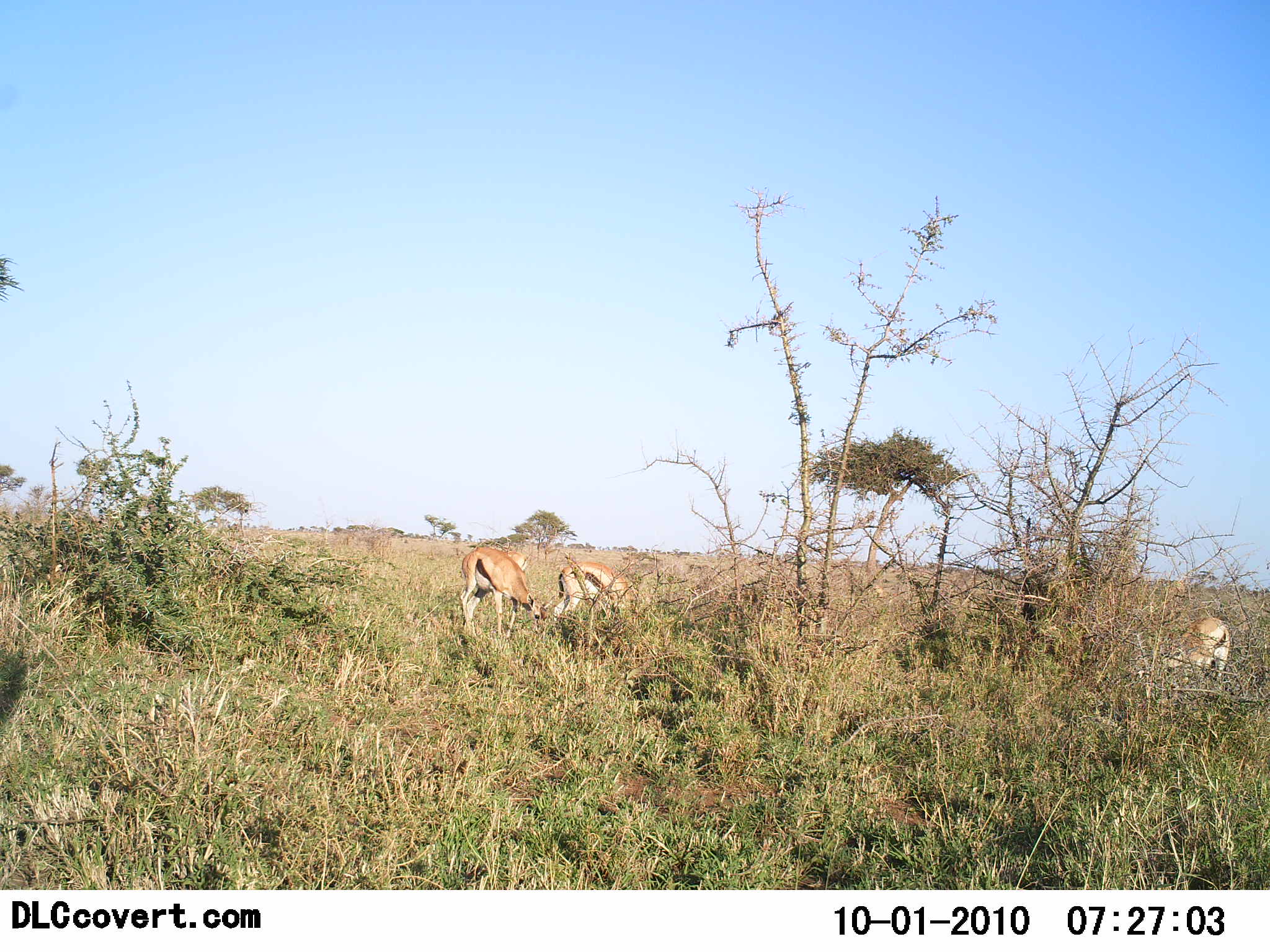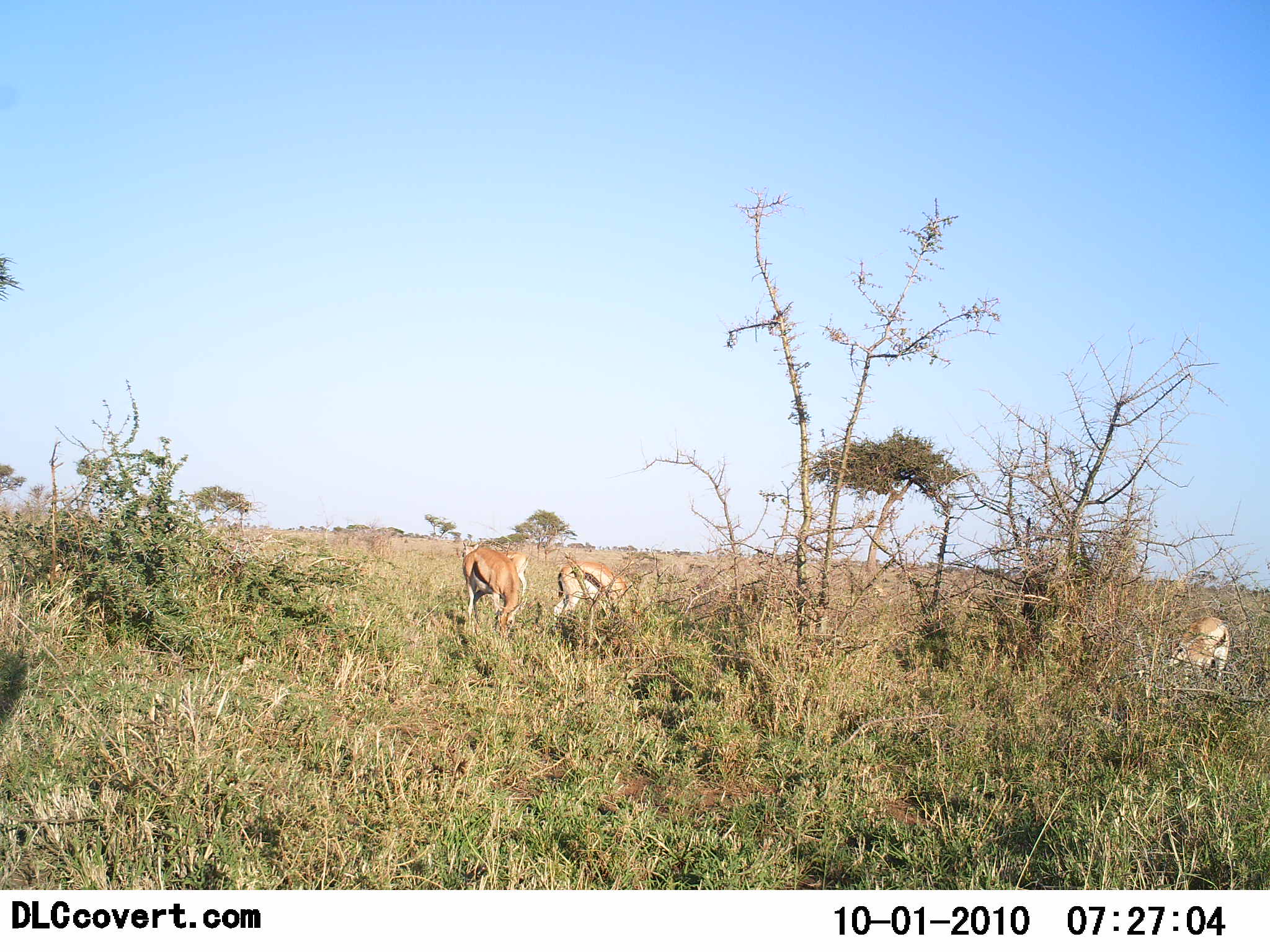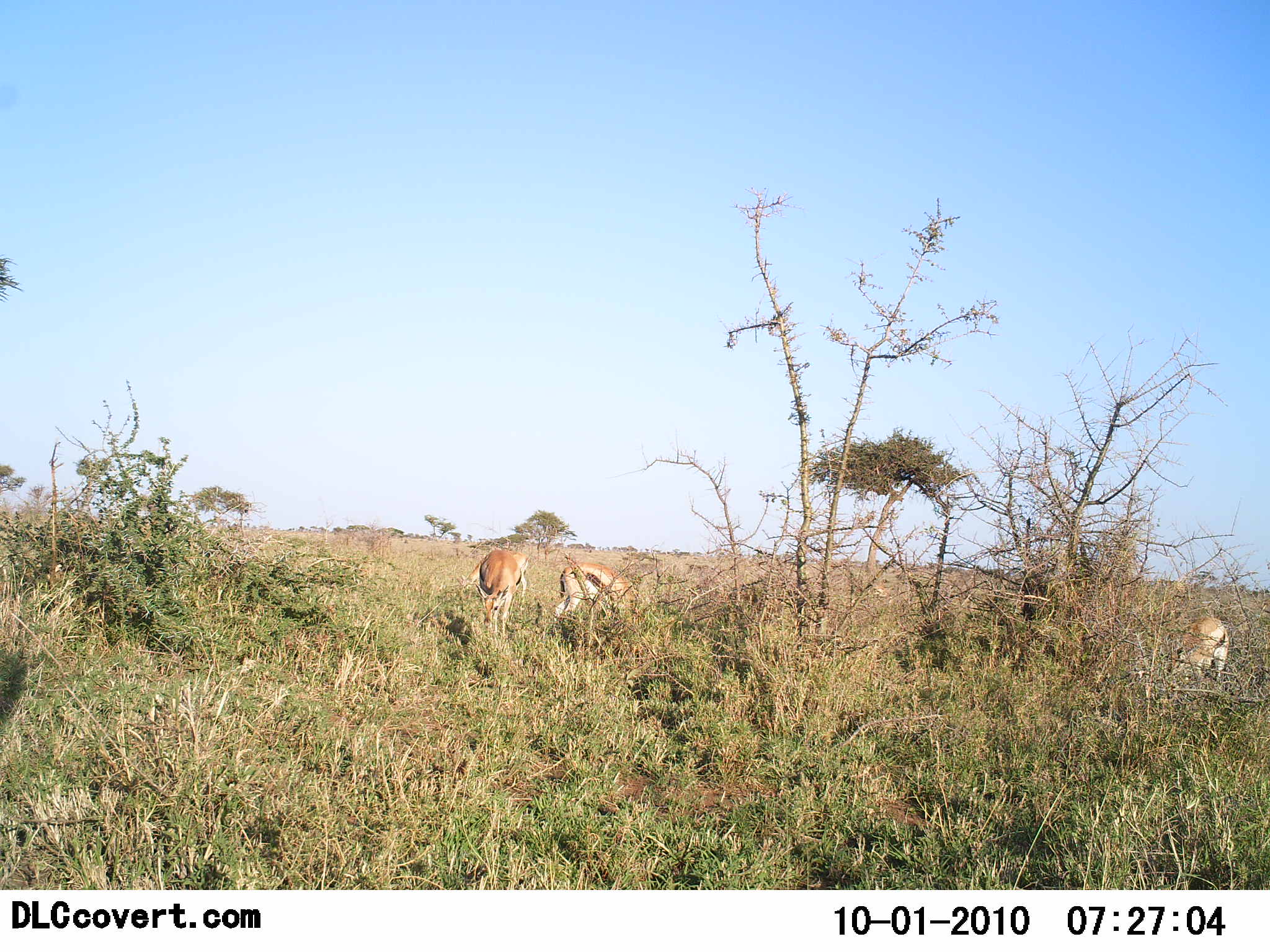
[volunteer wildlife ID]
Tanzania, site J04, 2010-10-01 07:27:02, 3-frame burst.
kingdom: Animalia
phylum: Chordata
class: Mammalia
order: Artiodactyla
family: Bovidae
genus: Eudorcas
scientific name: Eudorcas thomsonii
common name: thomson's gazelle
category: gazellethomsons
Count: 3.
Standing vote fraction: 33%.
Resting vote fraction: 0%.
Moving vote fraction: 0%.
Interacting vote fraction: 0%.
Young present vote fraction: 0%.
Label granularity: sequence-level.